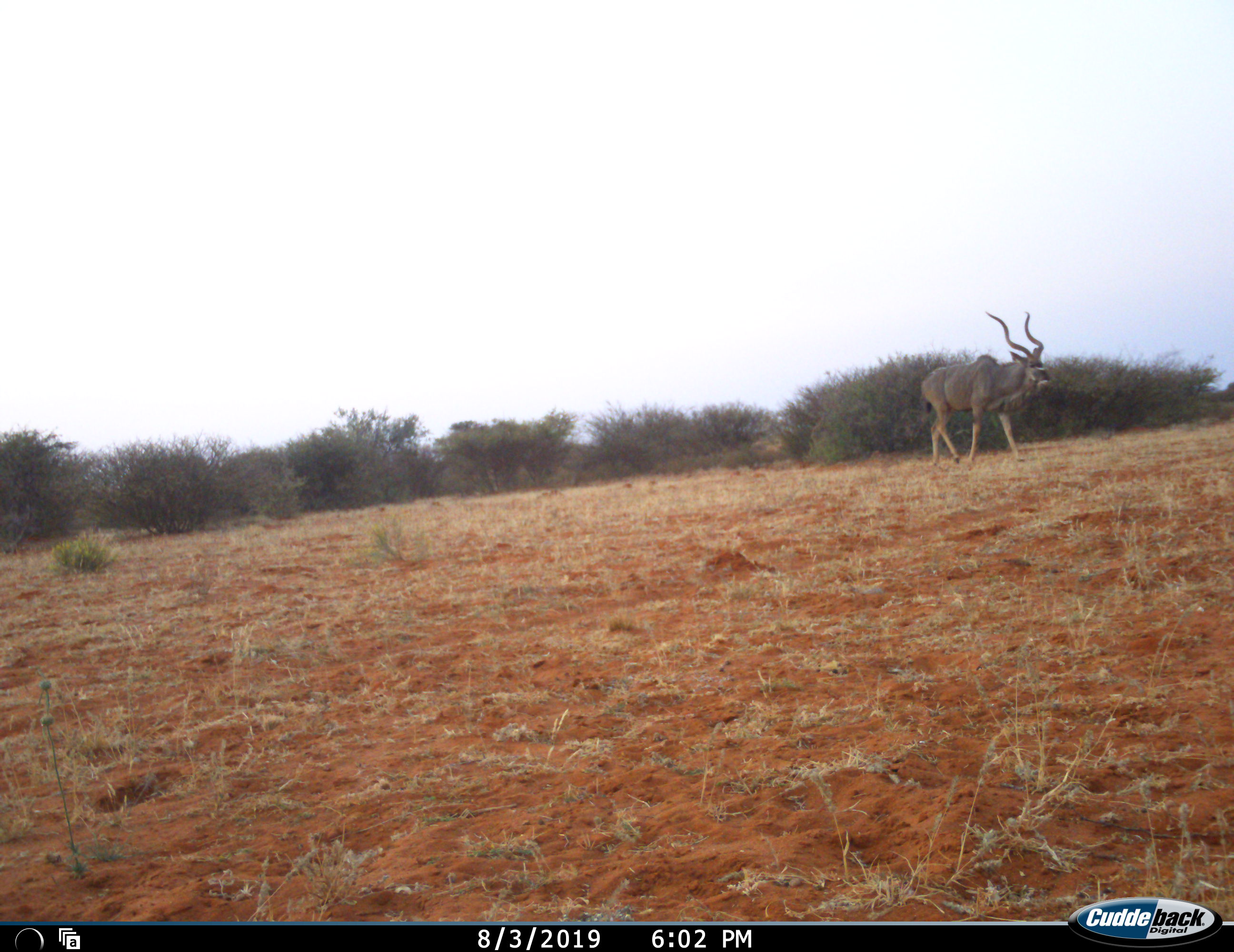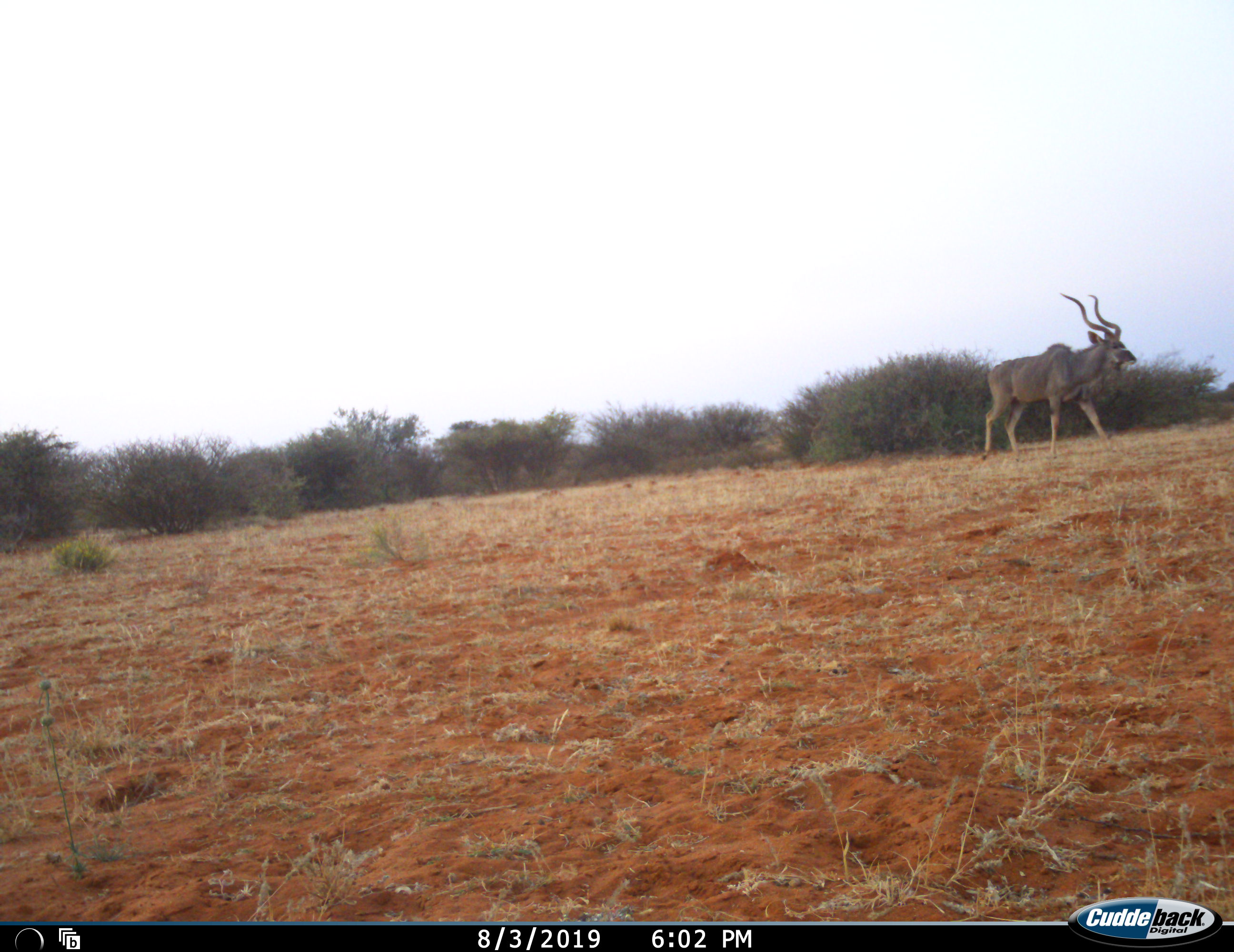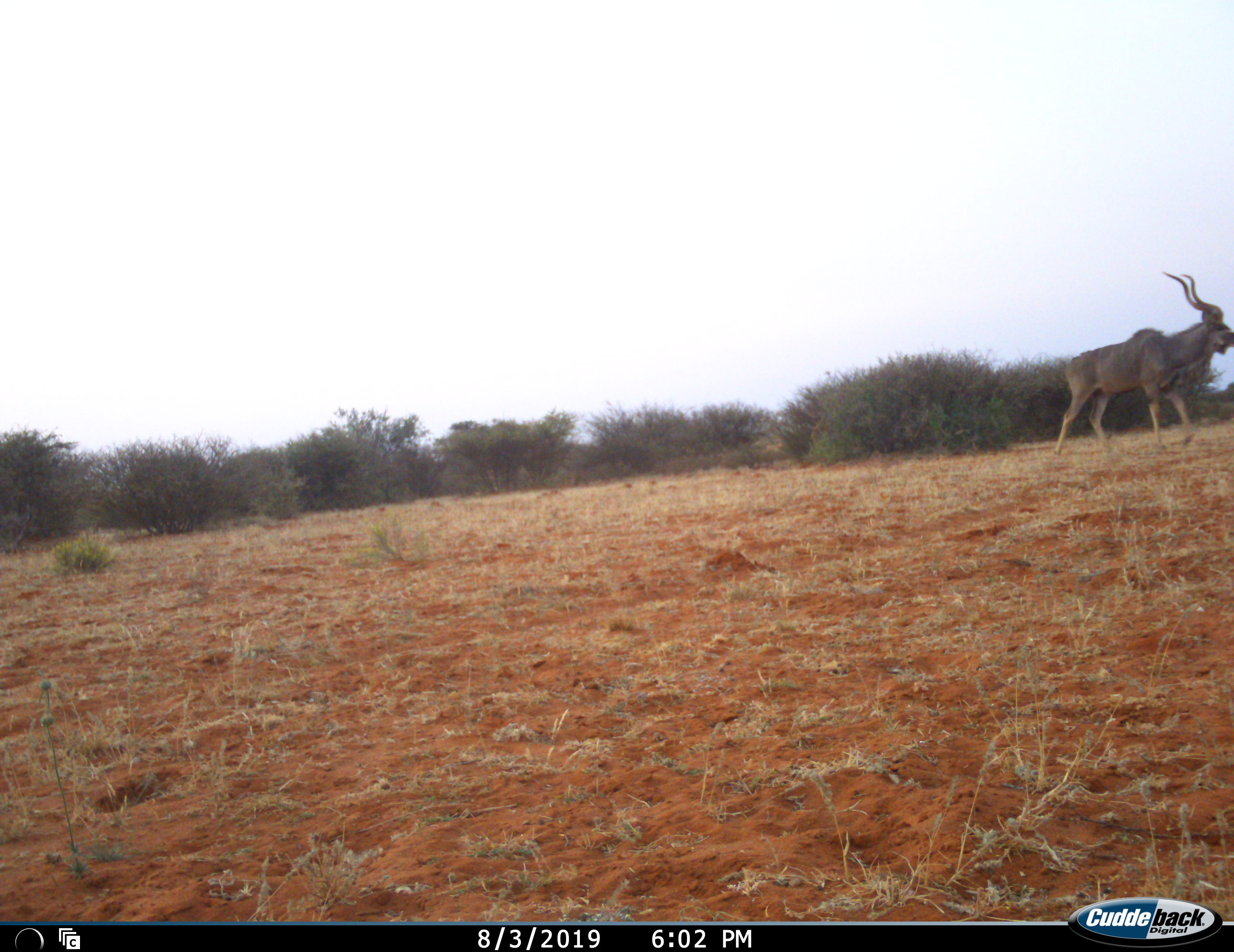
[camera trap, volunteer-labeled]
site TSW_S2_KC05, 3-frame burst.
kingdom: Animalia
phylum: Chordata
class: Mammalia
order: Artiodactyla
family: Bovidae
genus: Tragelaphus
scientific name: Tragelaphus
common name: kudu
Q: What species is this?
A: Kudu (Tragelaphus).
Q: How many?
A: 1.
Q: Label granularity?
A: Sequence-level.